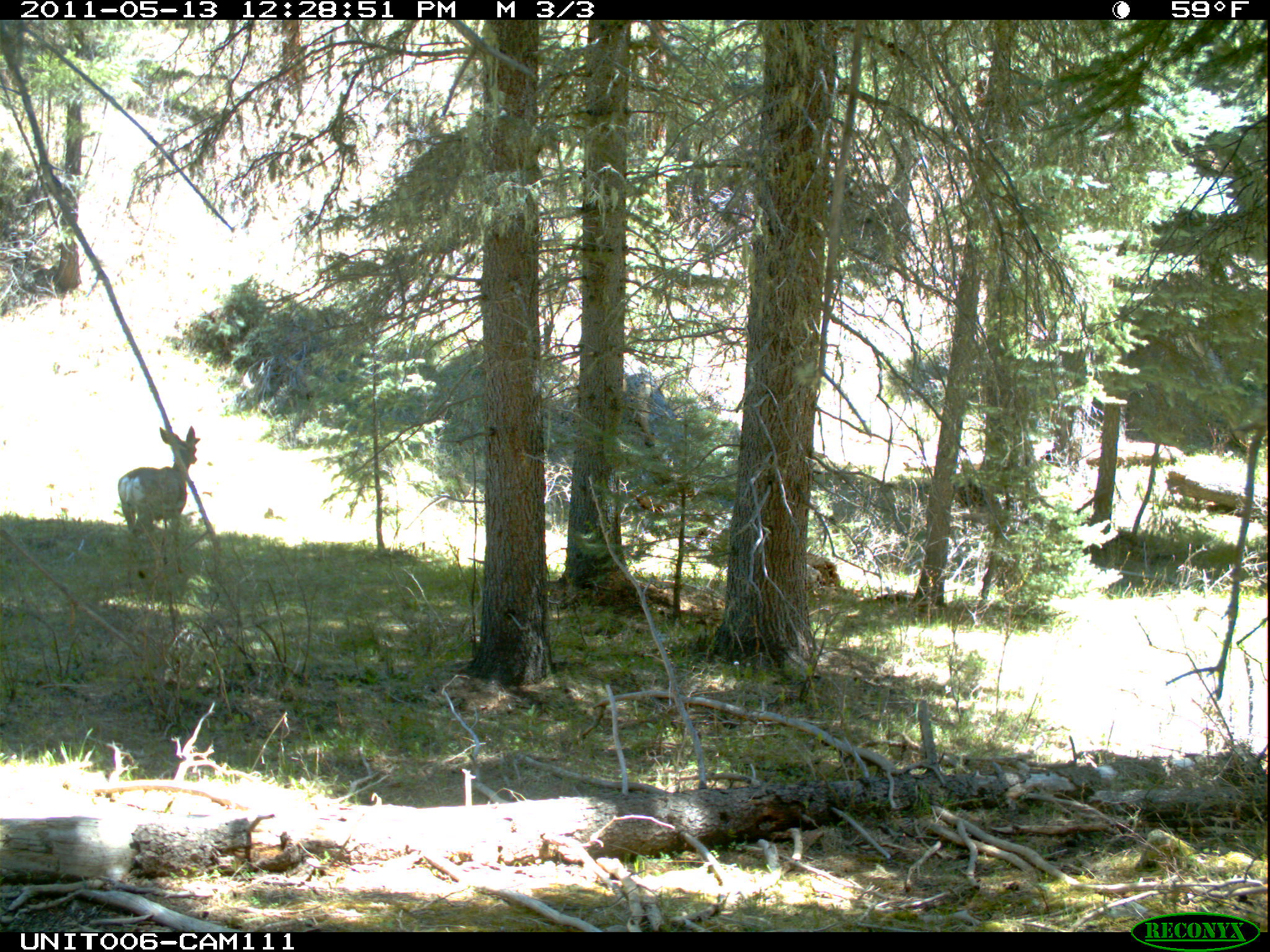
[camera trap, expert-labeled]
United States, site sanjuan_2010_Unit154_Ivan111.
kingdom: Animalia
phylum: Chordata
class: Mammalia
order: Artiodactyla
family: Cervidae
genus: Odocoileus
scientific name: Odocoileus hemionus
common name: mule deer